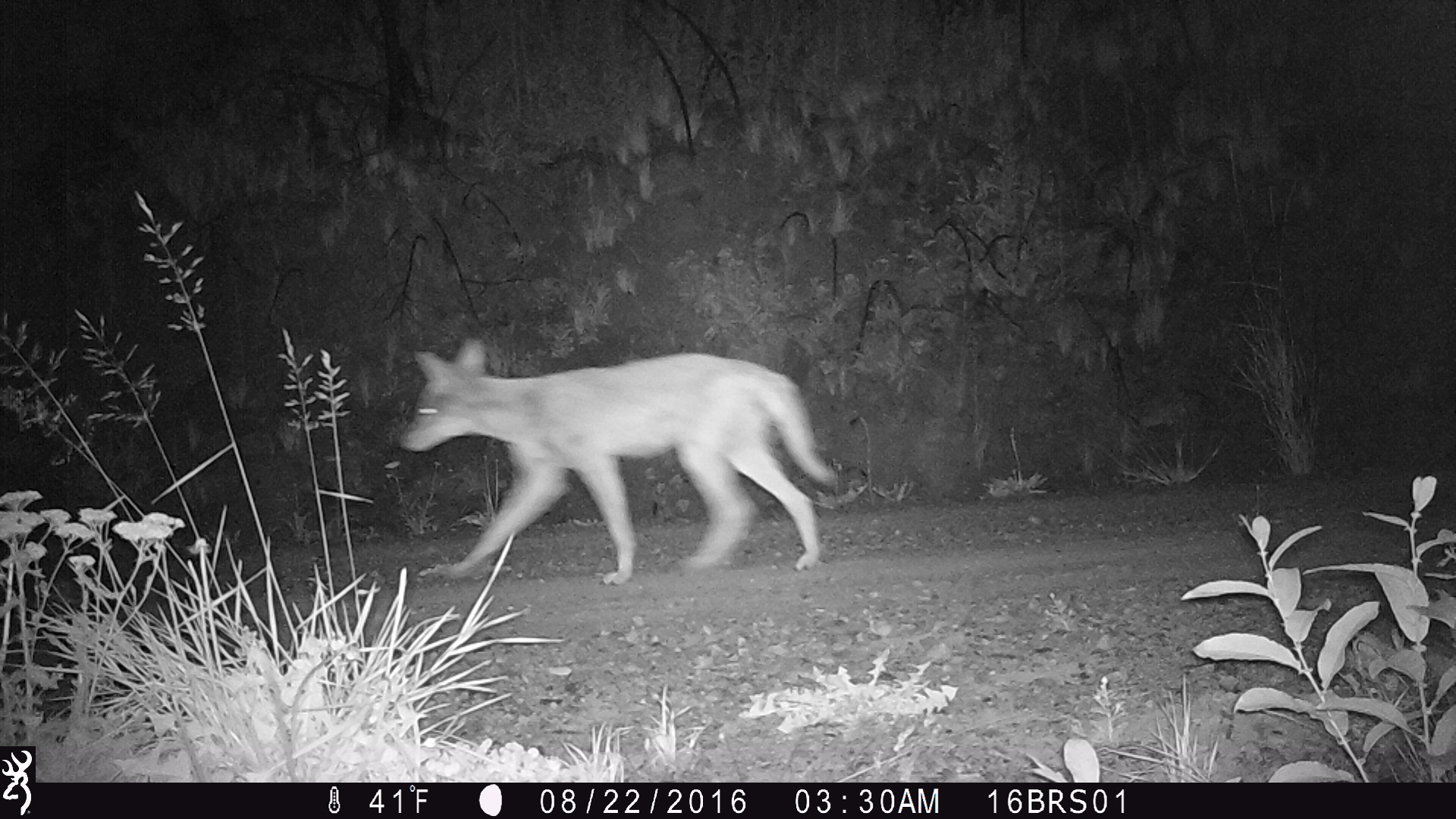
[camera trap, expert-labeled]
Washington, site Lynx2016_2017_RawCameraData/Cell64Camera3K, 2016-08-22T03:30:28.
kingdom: Animalia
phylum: Chordata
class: Mammalia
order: Carnivora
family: Canidae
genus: Canis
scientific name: Canis latrans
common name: coyote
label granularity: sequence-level